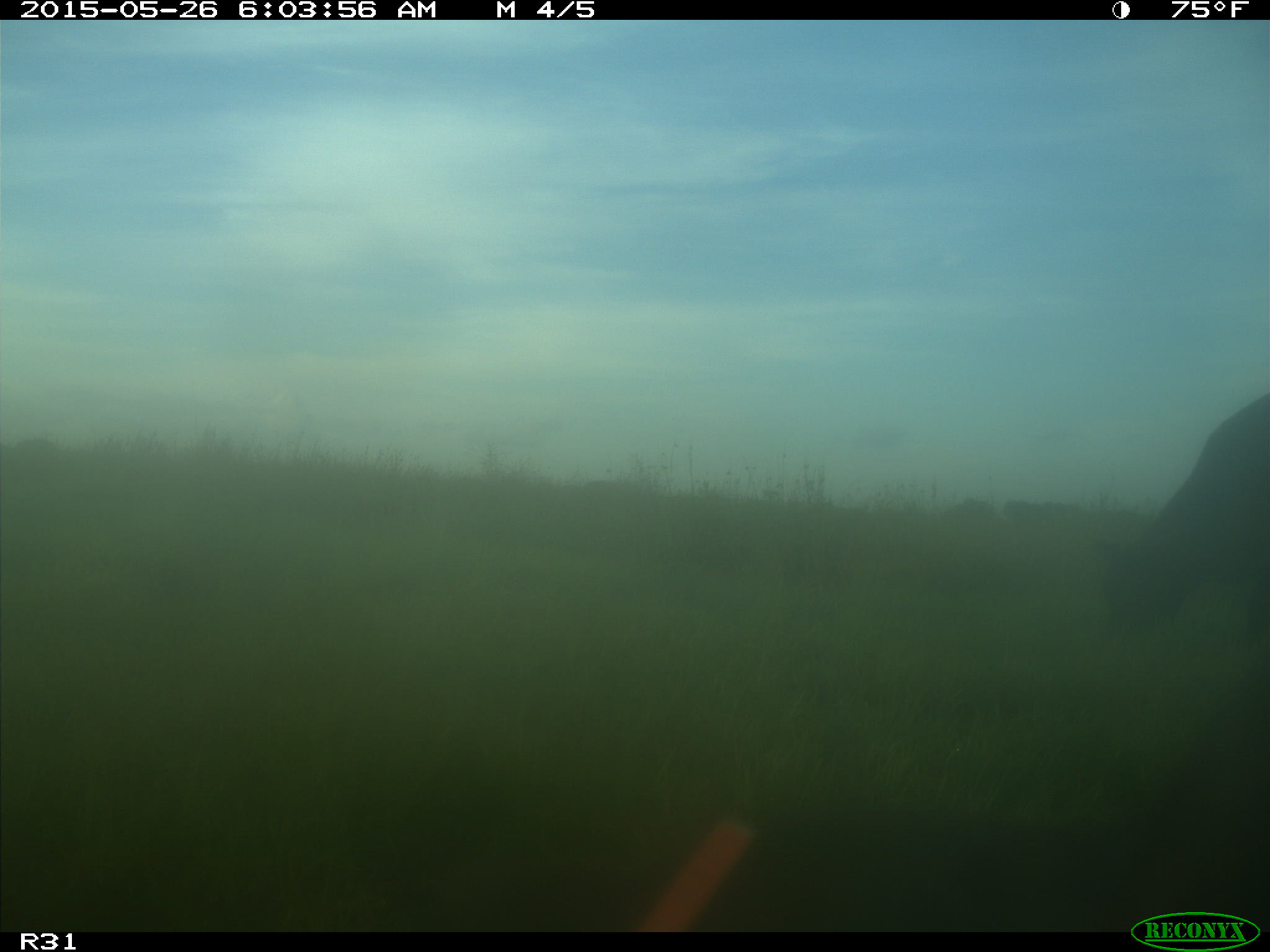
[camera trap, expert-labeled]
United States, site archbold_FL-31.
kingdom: Animalia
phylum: Chordata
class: Mammalia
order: Artiodactyla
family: Bovidae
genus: Bos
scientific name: Bos taurus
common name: domestic cow